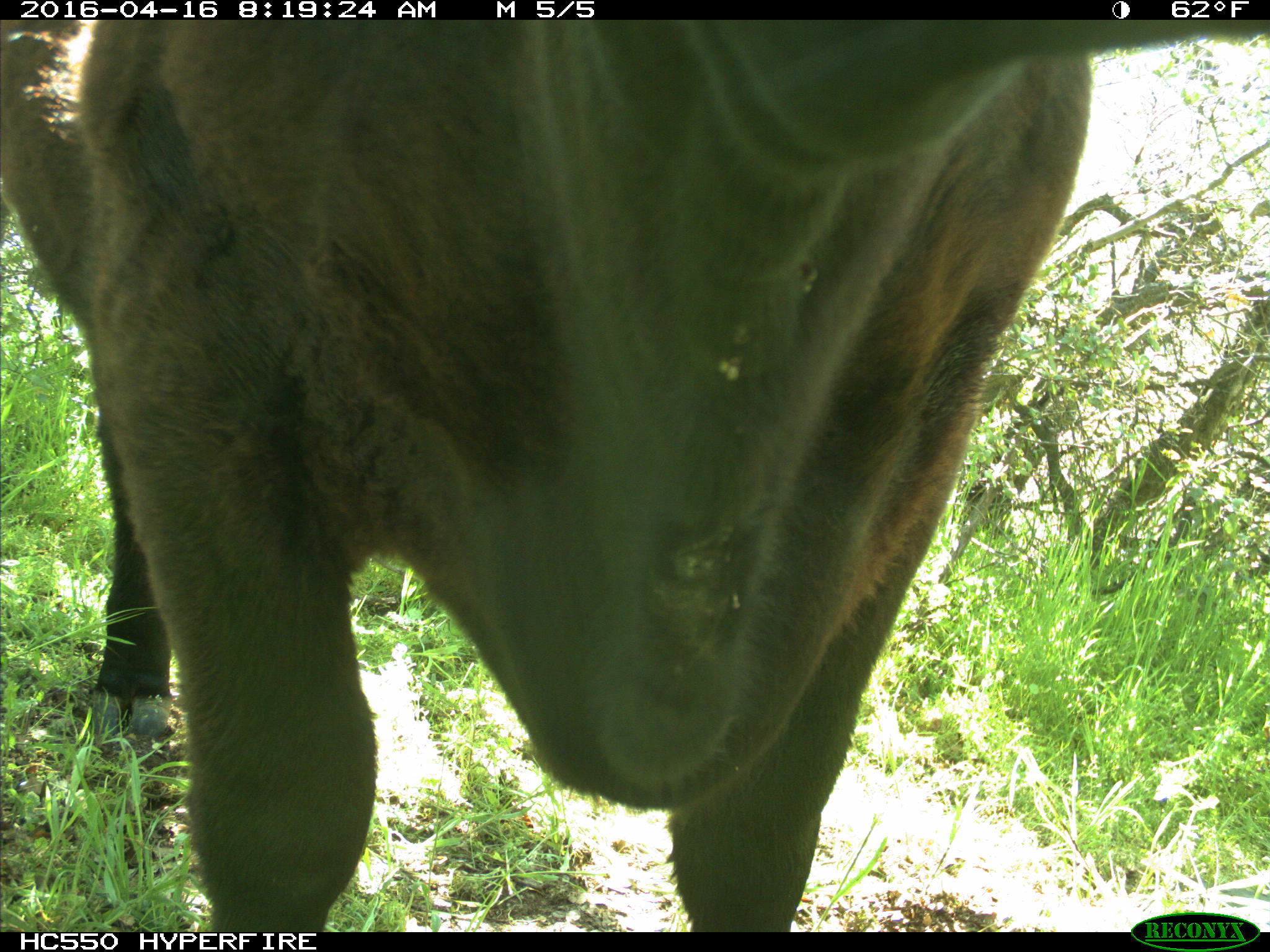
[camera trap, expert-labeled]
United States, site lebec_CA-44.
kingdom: Animalia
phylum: Chordata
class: Mammalia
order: Artiodactyla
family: Bovidae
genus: Bos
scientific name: Bos taurus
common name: domestic cow